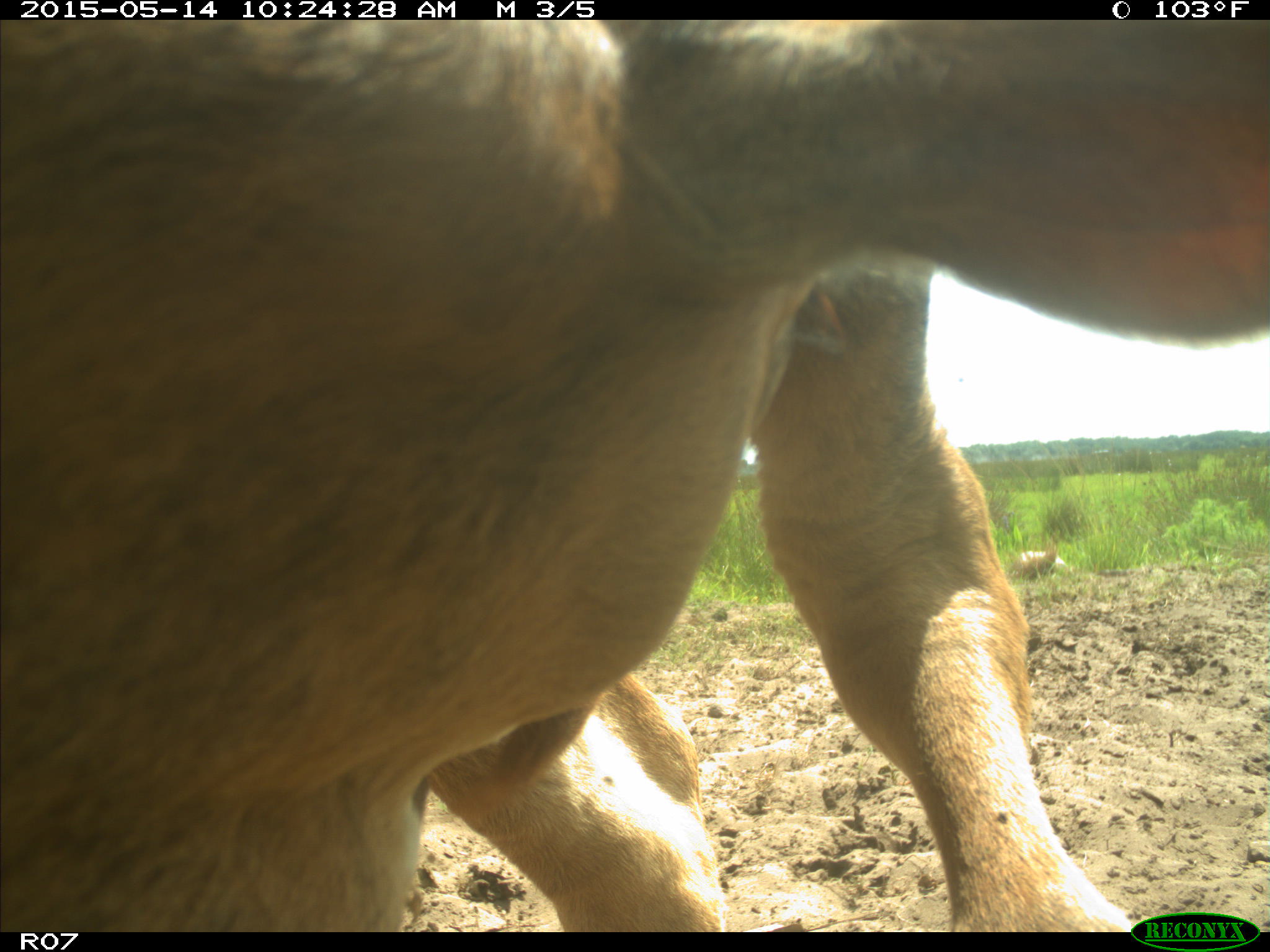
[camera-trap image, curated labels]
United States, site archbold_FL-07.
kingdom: Animalia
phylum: Chordata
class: Mammalia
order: Artiodactyla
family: Bovidae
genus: Bos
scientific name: Bos taurus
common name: domestic cow